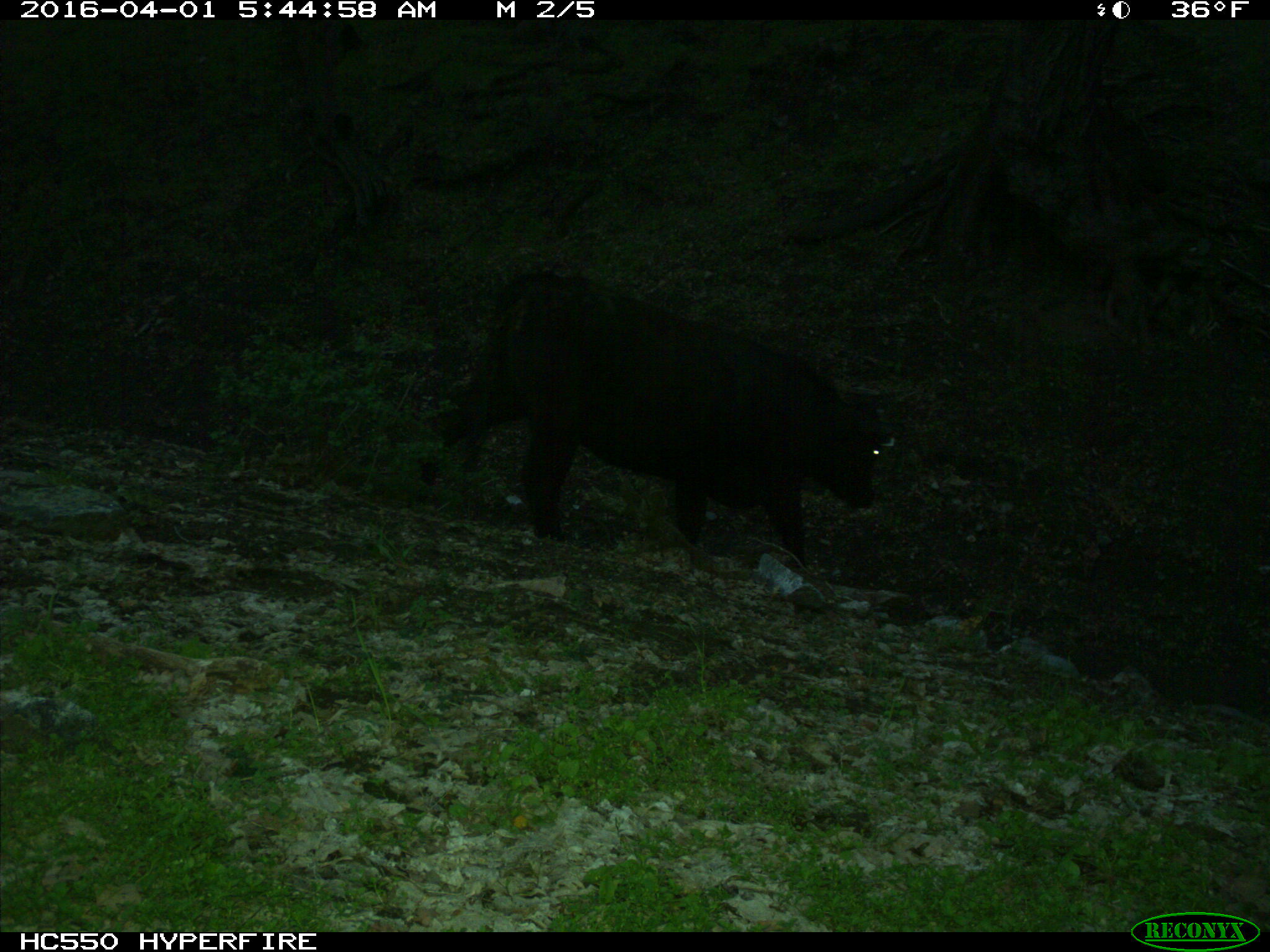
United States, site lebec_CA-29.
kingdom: Animalia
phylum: Chordata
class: Mammalia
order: Artiodactyla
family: Bovidae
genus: Bos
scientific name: Bos taurus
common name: domestic cow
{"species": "Bos taurus (domestic cow)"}